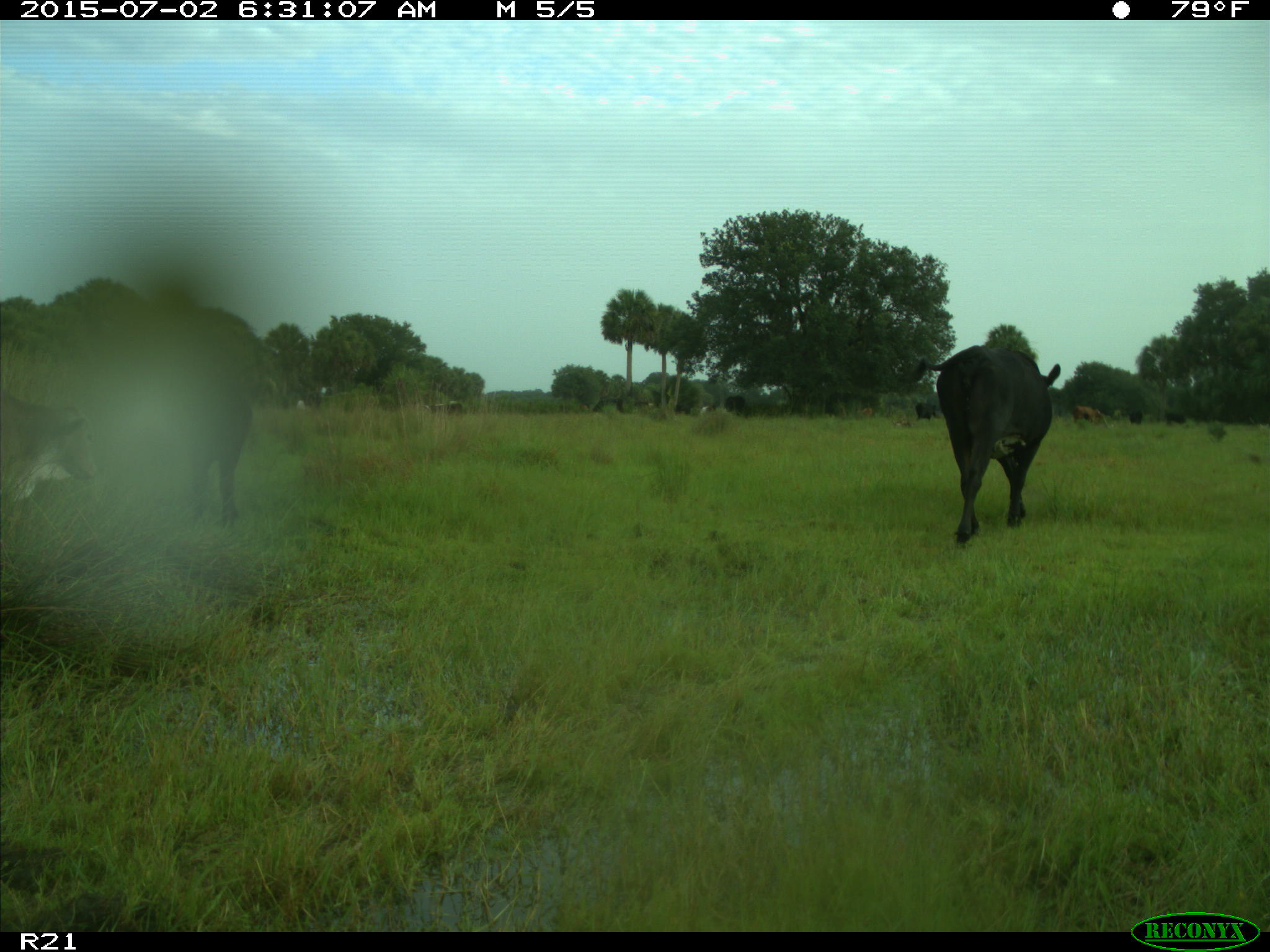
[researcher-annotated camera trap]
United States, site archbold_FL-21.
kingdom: Animalia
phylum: Chordata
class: Mammalia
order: Artiodactyla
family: Bovidae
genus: Bos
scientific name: Bos taurus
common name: domestic cow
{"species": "Bos taurus (domestic cow)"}